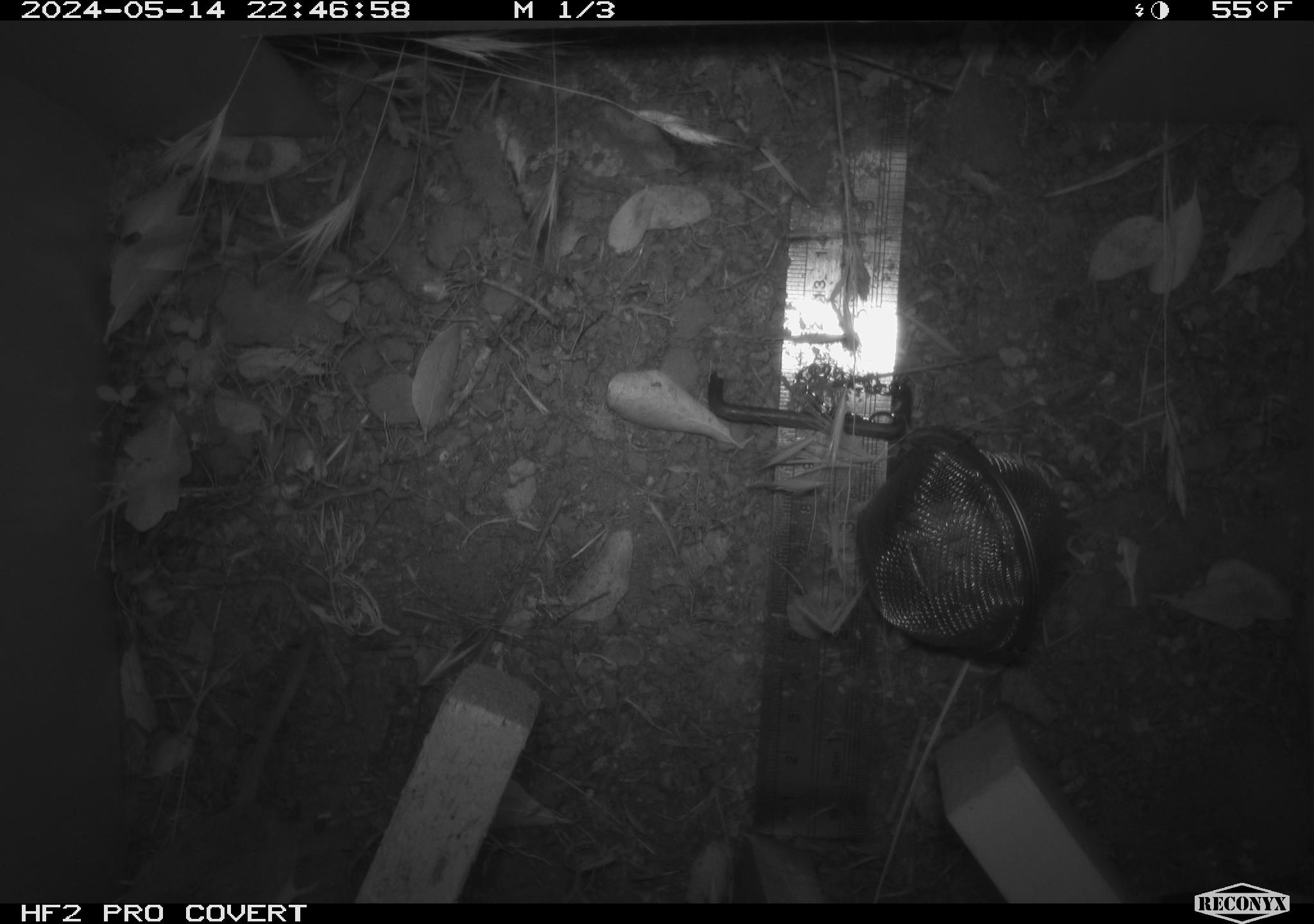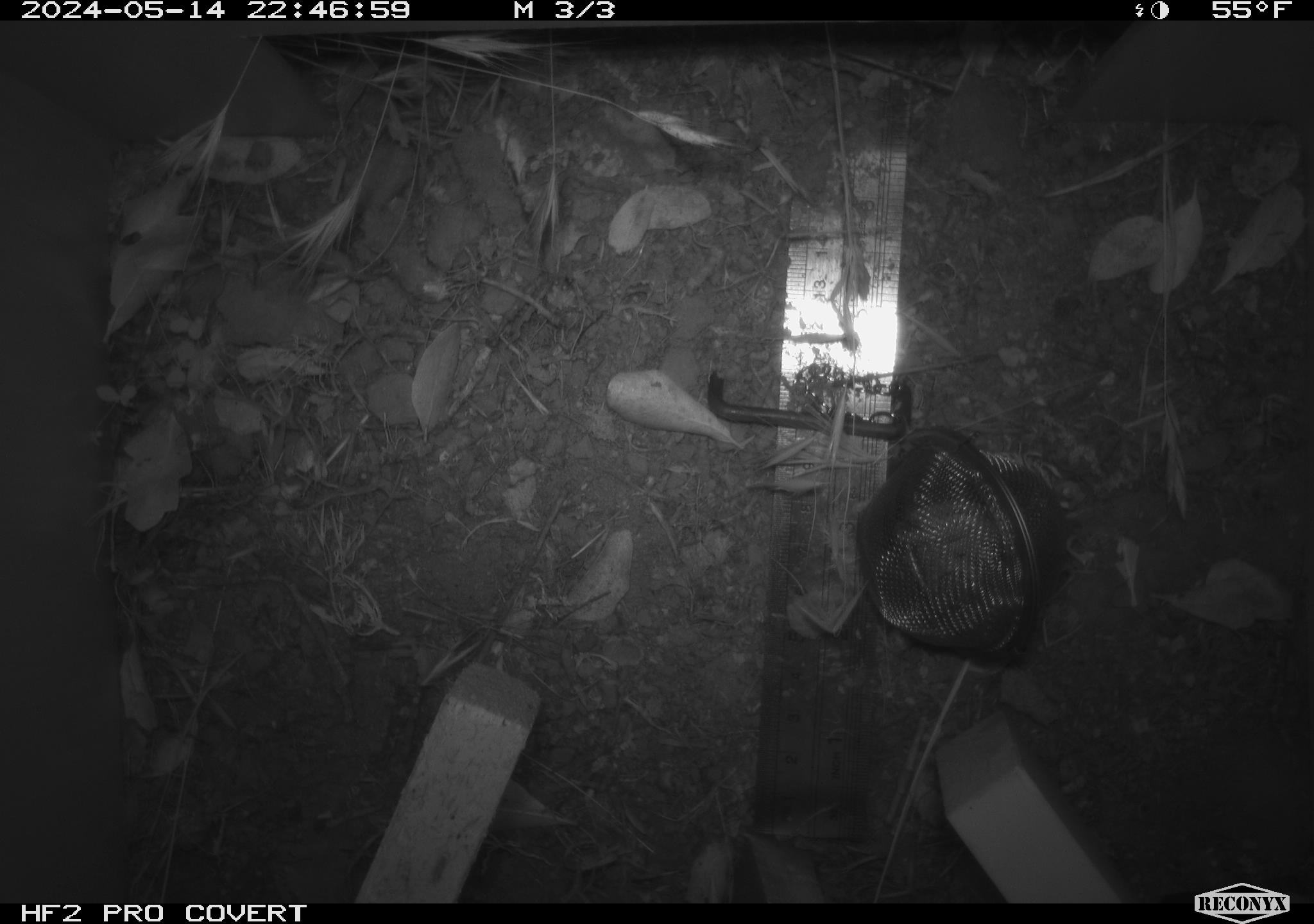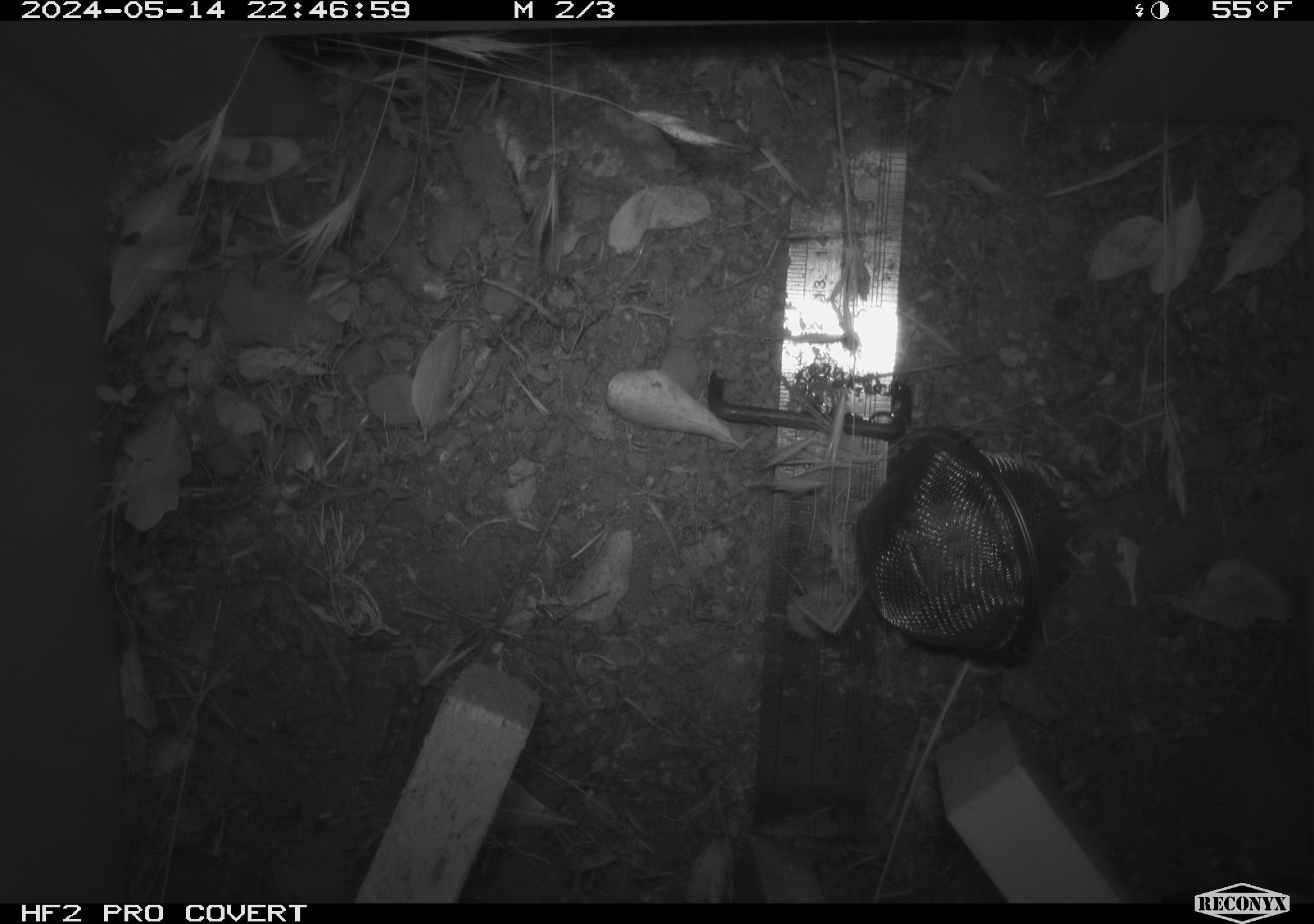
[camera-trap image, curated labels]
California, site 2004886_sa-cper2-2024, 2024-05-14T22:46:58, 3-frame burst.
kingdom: Animalia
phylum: Chordata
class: Mammalia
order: Rodentia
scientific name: Rodentia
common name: rodent